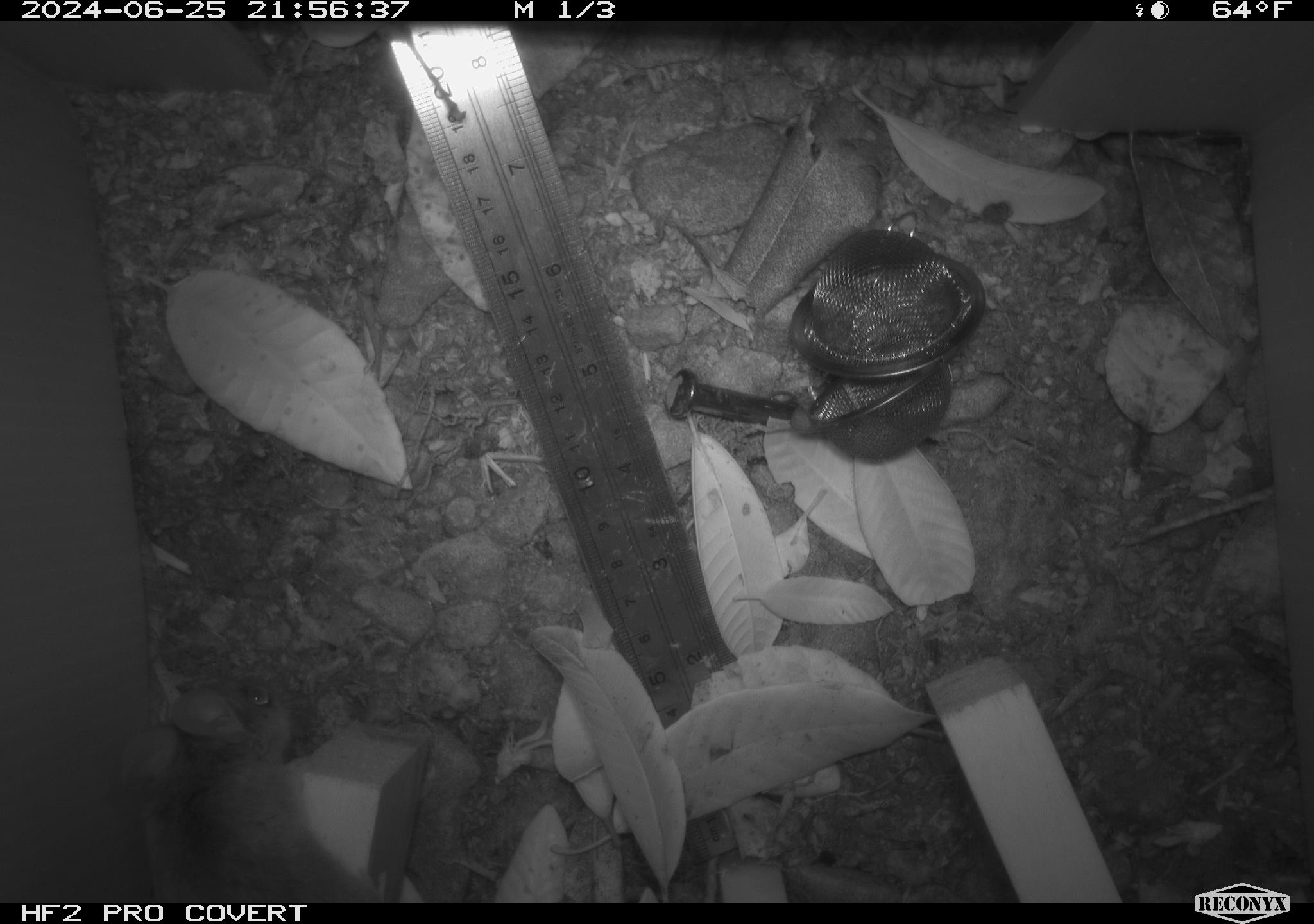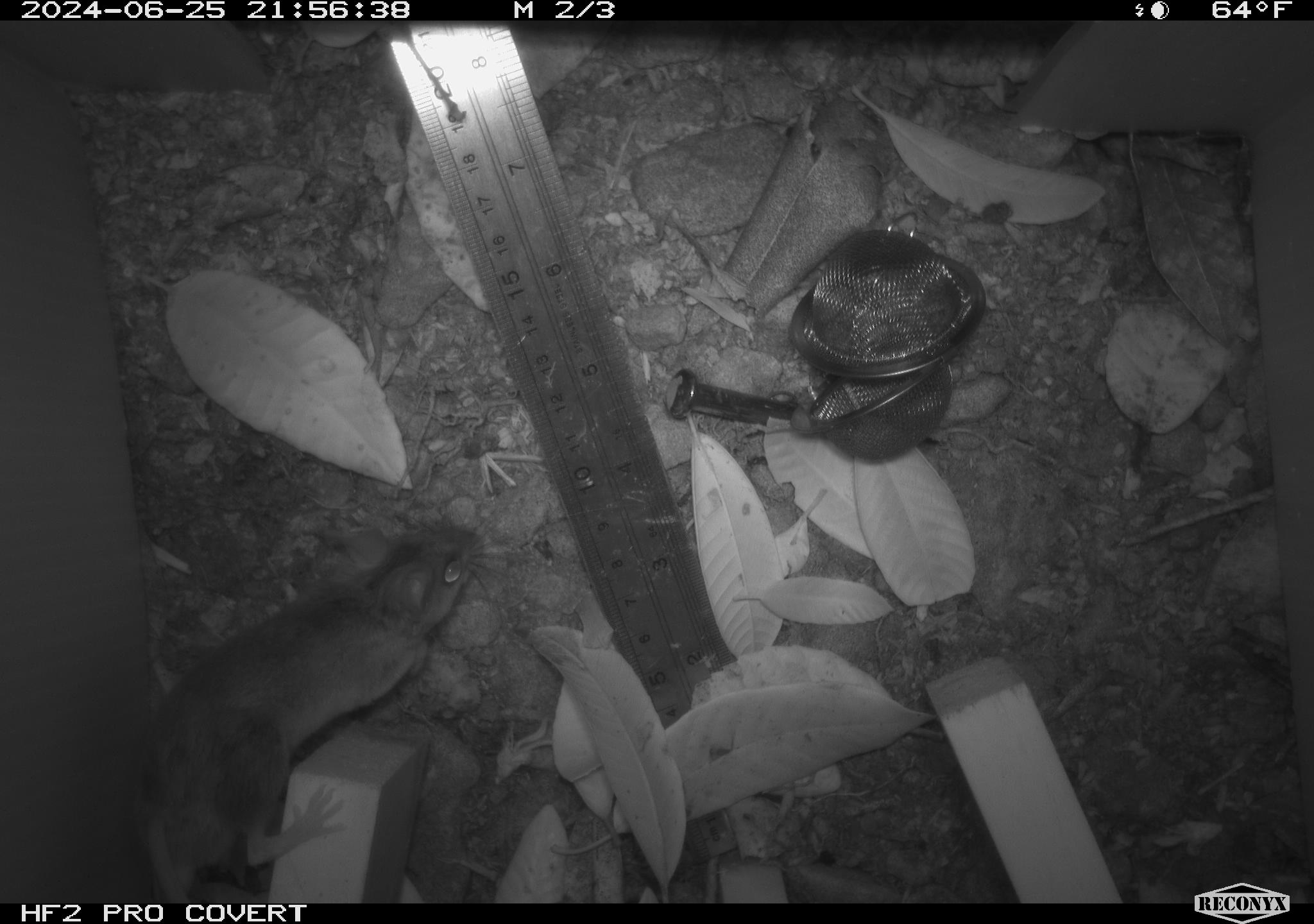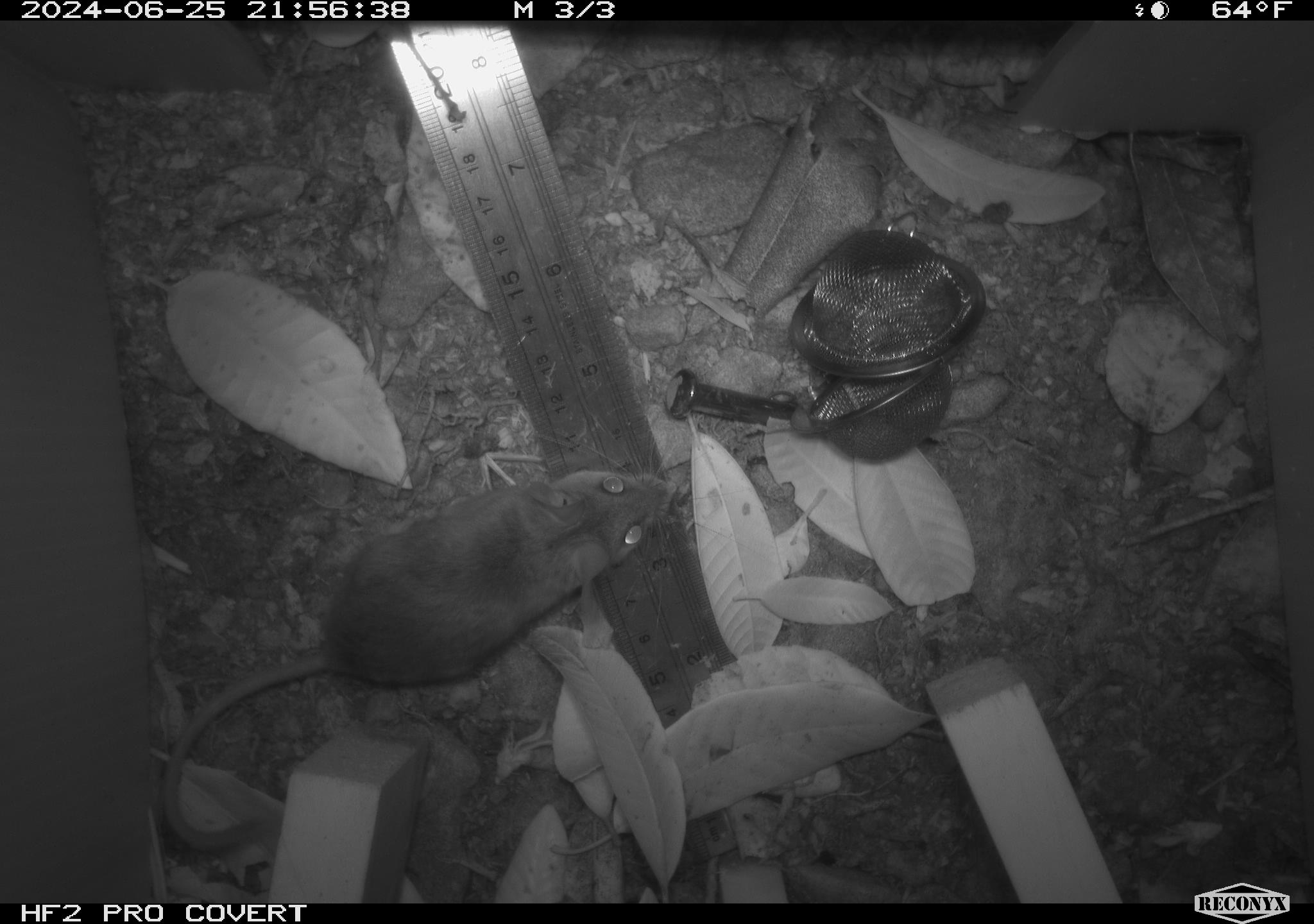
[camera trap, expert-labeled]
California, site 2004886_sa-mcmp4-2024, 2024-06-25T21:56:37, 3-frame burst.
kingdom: Animalia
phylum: Chordata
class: Mammalia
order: Rodentia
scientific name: Rodentia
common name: mouse species